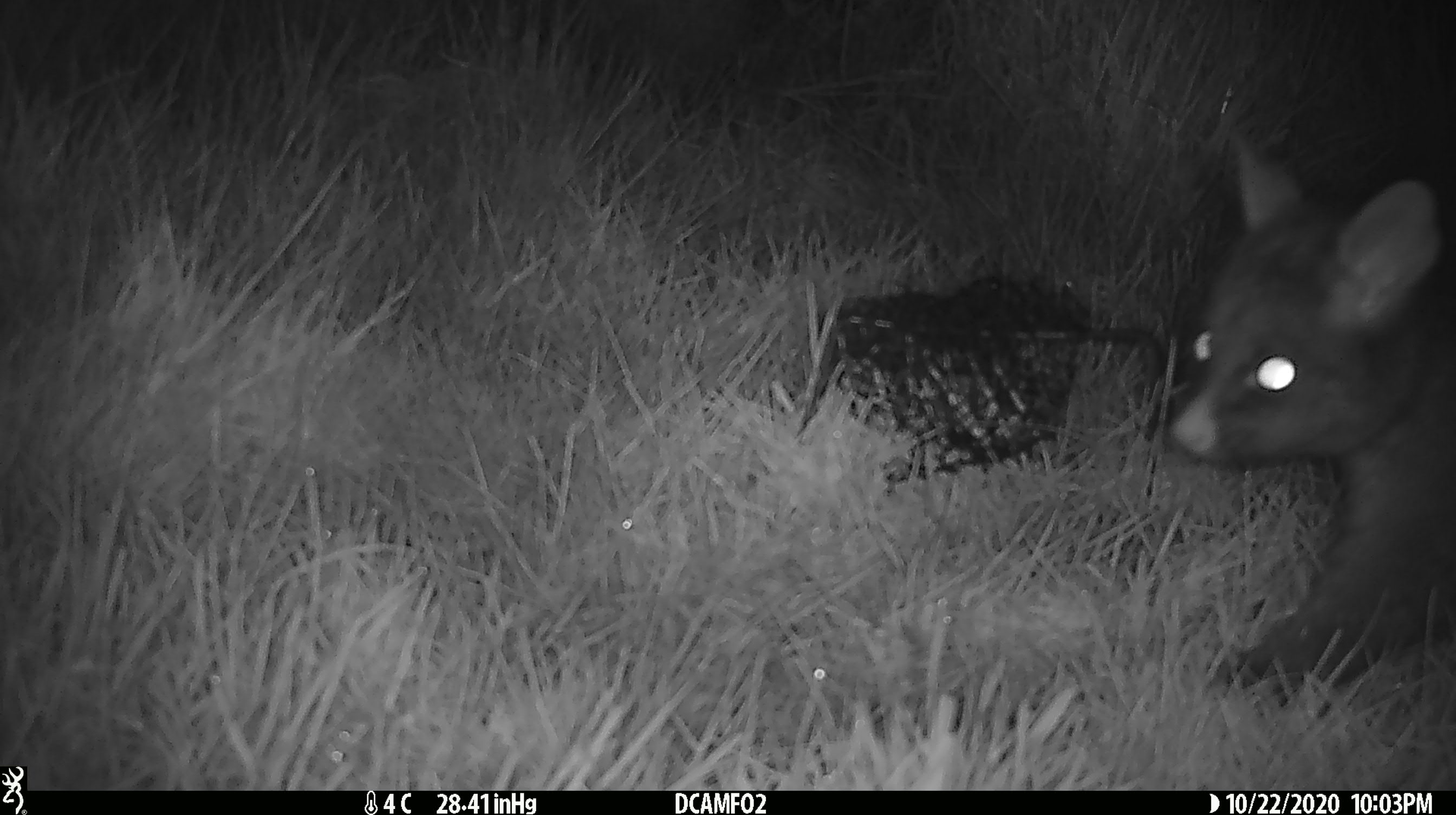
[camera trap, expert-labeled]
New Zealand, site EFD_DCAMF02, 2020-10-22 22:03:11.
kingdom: Animalia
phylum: Chordata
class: Mammalia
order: Diprotodontia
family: Phalangeridae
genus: Trichosurus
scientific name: Trichosurus vulpecula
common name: common brushtail possum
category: possum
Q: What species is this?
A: Possum (common brushtail possum) (Trichosurus vulpecula).